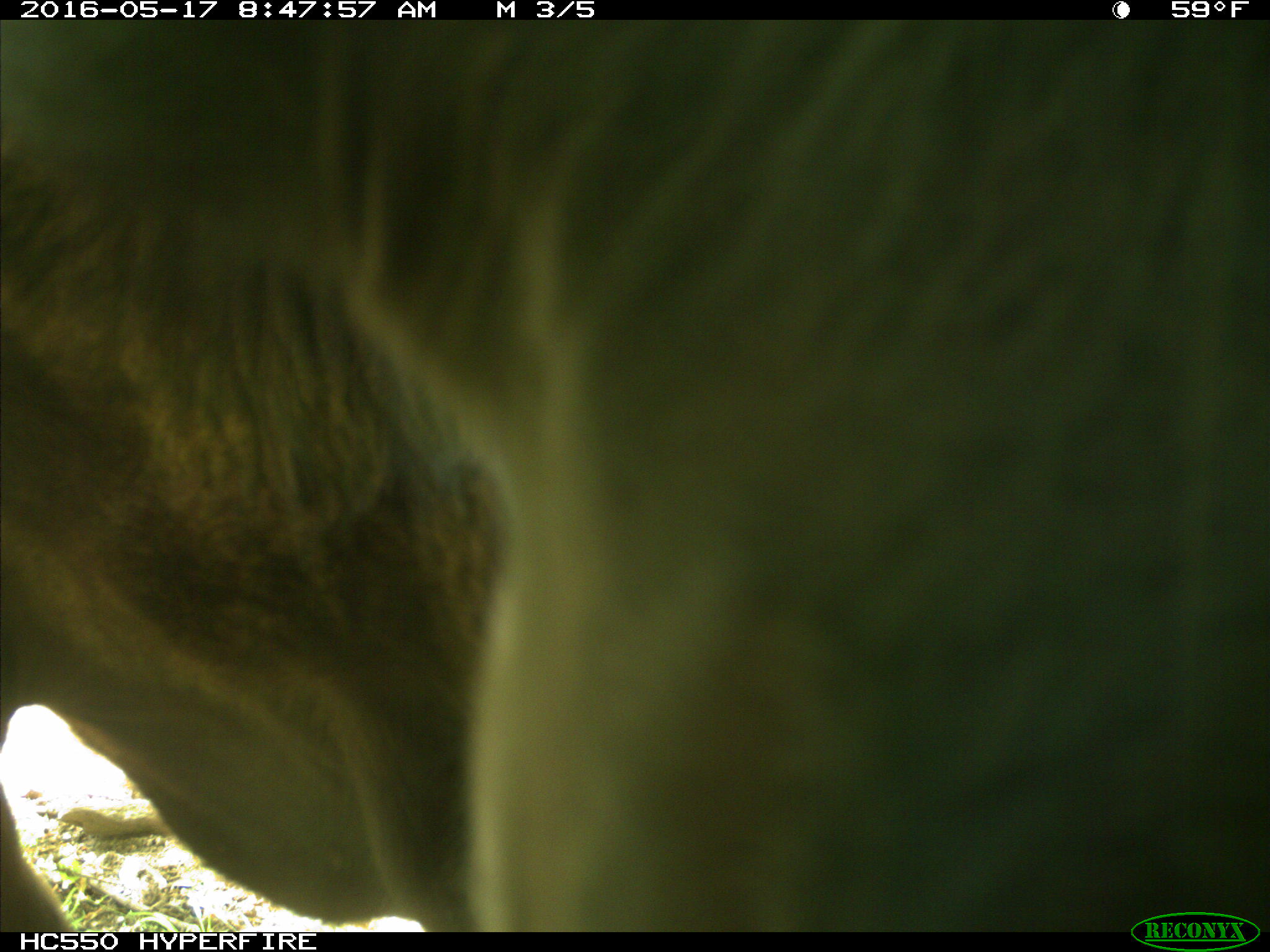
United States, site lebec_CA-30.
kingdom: Animalia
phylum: Chordata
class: Mammalia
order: Artiodactyla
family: Bovidae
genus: Bos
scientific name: Bos taurus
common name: domestic cow